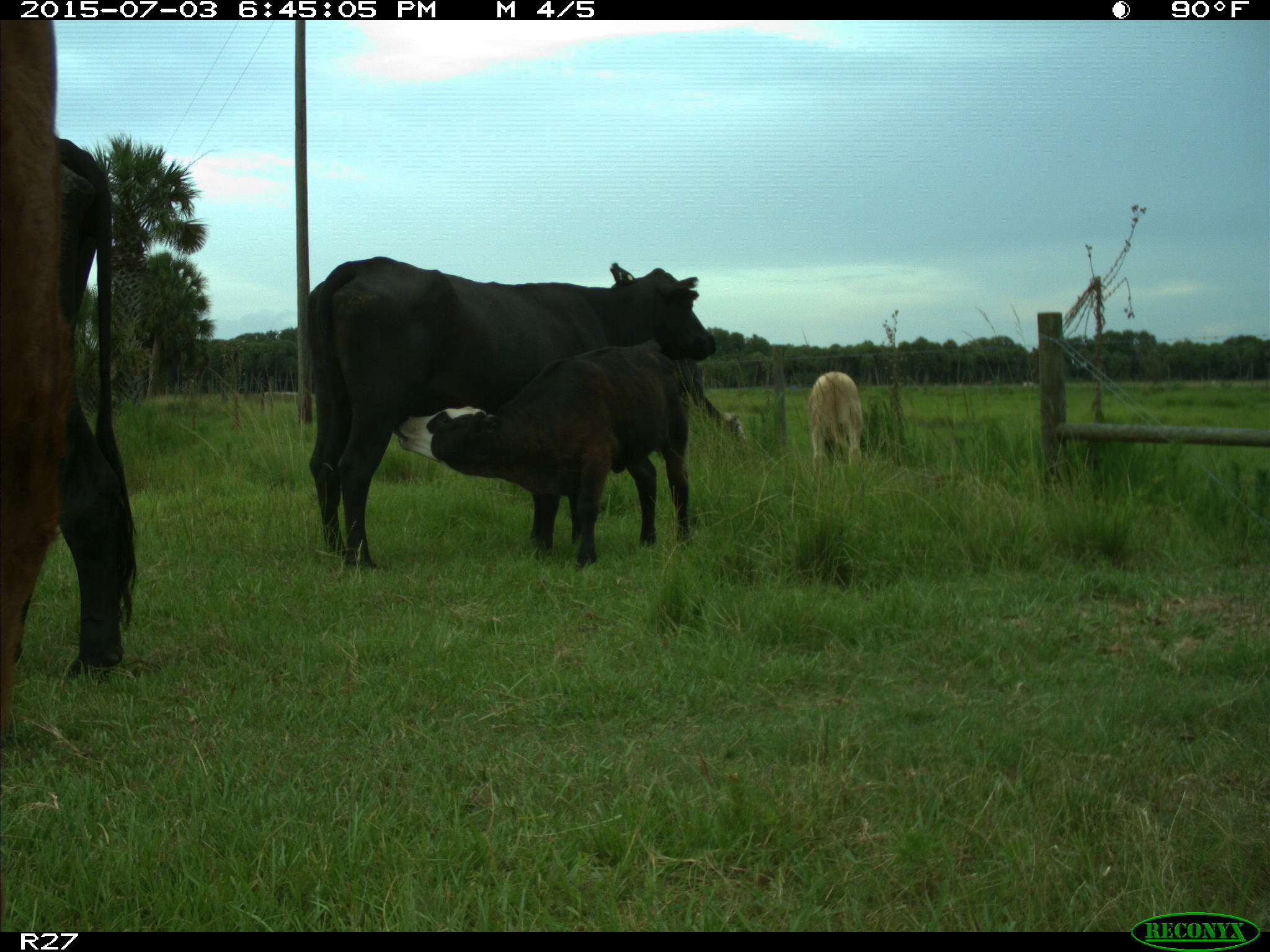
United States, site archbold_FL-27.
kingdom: Animalia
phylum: Chordata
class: Mammalia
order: Artiodactyla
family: Bovidae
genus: Bos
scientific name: Bos taurus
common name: domestic cow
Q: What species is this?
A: Bos taurus (domestic cow).